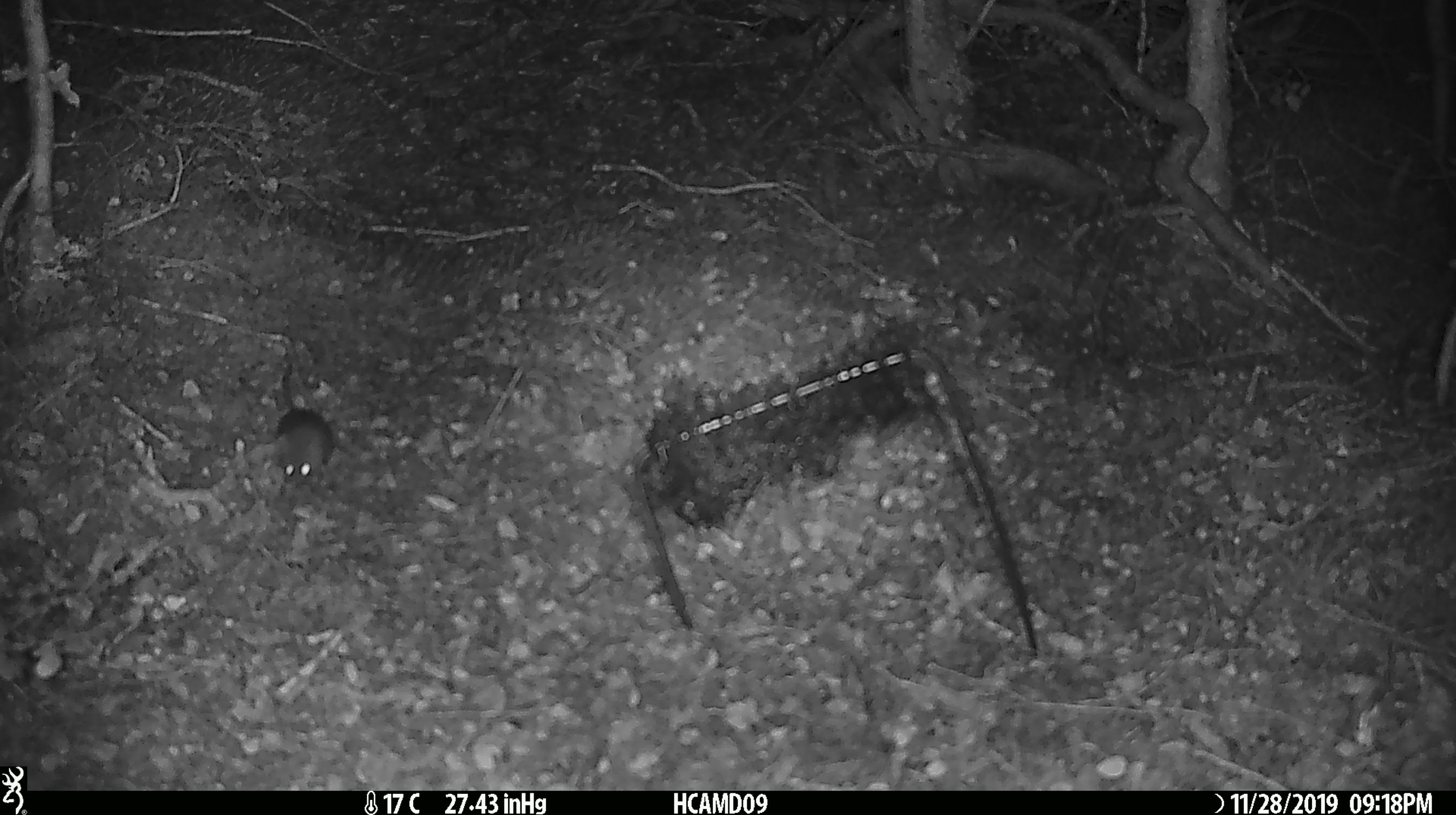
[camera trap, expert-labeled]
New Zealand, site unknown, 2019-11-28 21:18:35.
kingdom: Animalia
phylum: Chordata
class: Mammalia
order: Rodentia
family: Muridae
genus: Mus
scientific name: Mus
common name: mouse